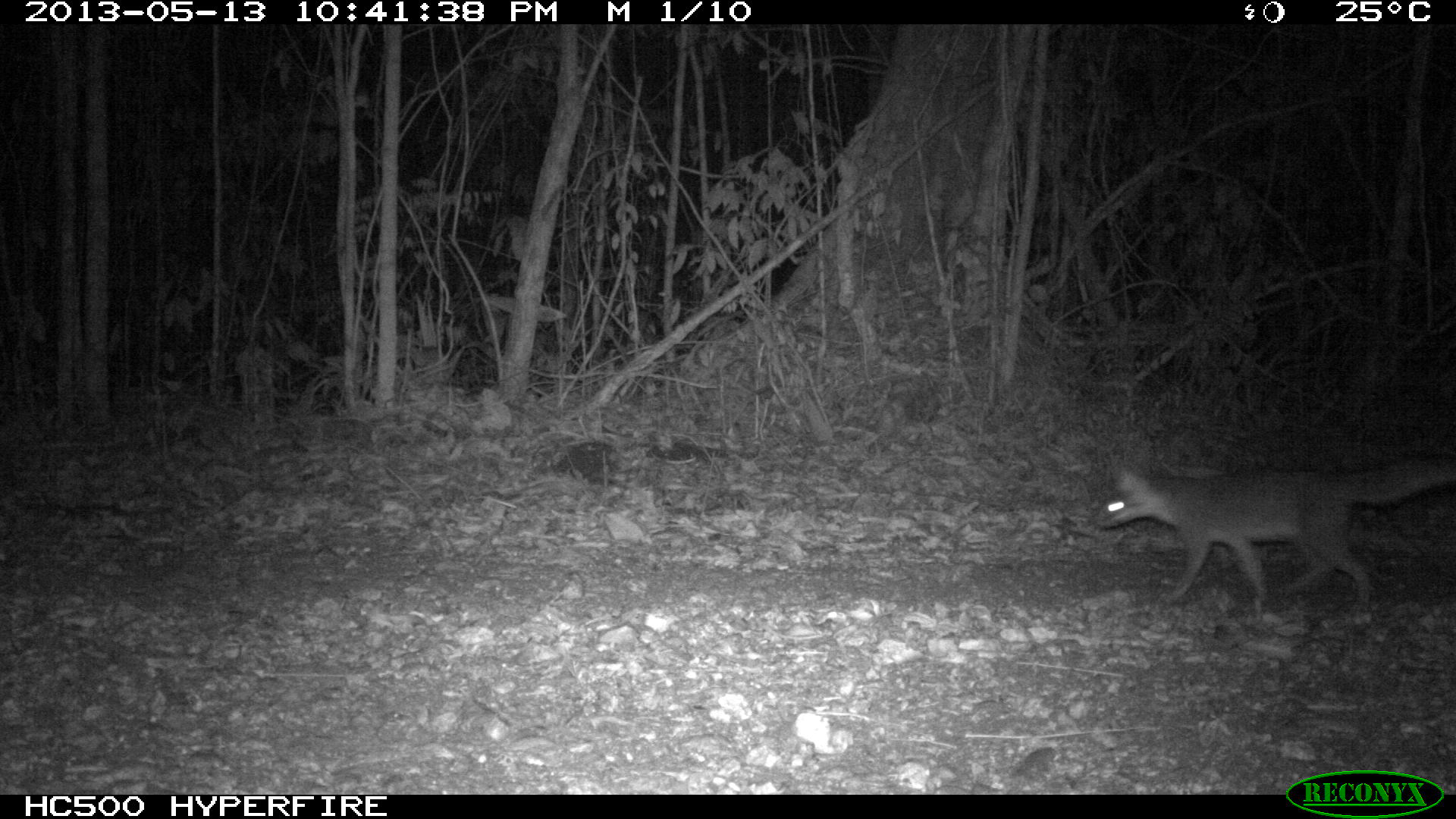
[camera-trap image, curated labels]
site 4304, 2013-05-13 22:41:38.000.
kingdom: Animalia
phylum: Chordata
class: Mammalia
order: Carnivora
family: Canidae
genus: Urocyon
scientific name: Urocyon cinereoargenteus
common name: gray fox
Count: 1.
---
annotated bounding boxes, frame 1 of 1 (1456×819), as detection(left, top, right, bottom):
urocyon cinereoargenteus: detection(1091, 458, 1453, 626)